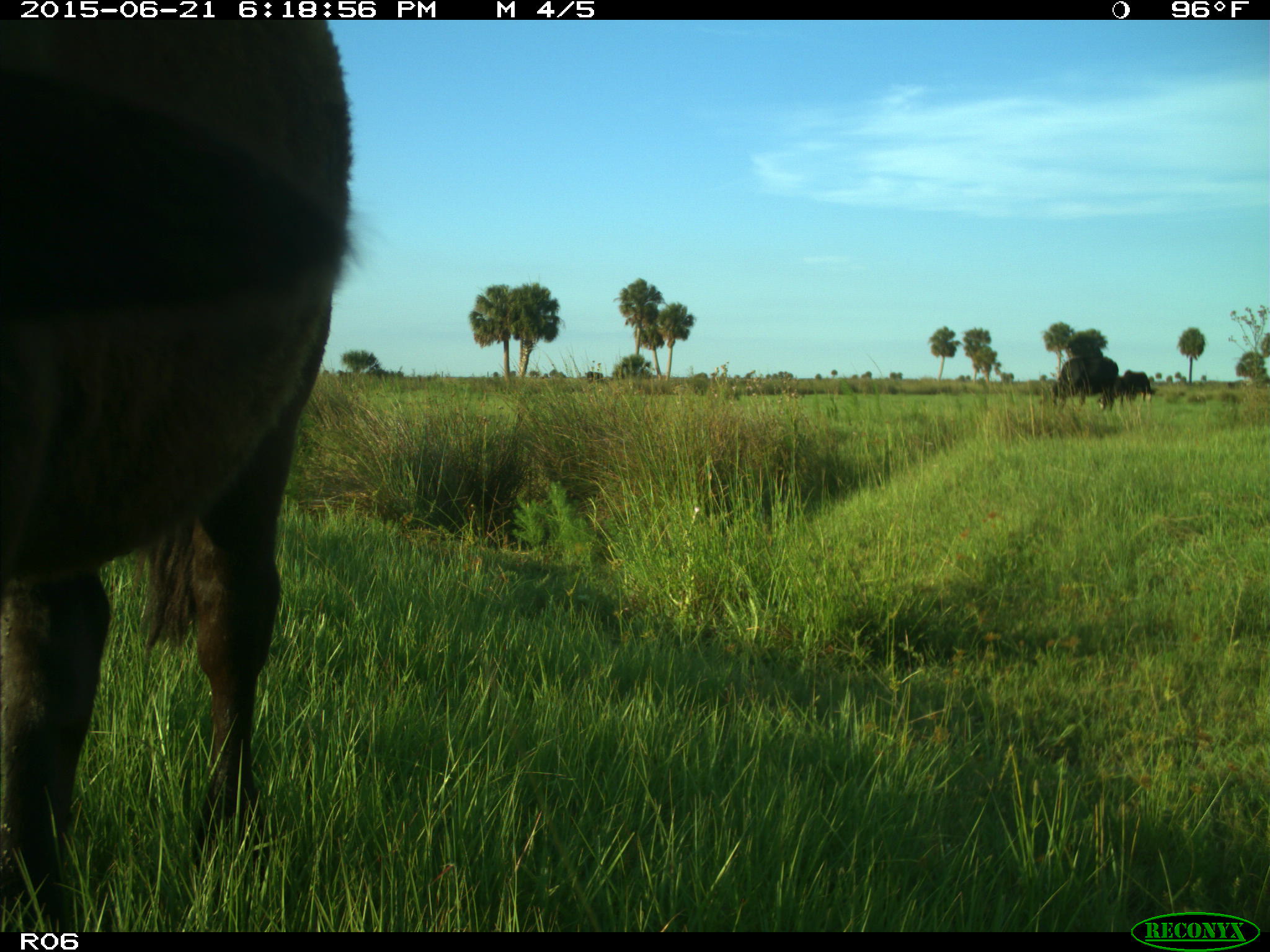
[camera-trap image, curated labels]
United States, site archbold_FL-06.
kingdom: Animalia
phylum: Chordata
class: Mammalia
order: Artiodactyla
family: Bovidae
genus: Bos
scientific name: Bos taurus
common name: domestic cow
Bos taurus (domestic cow).